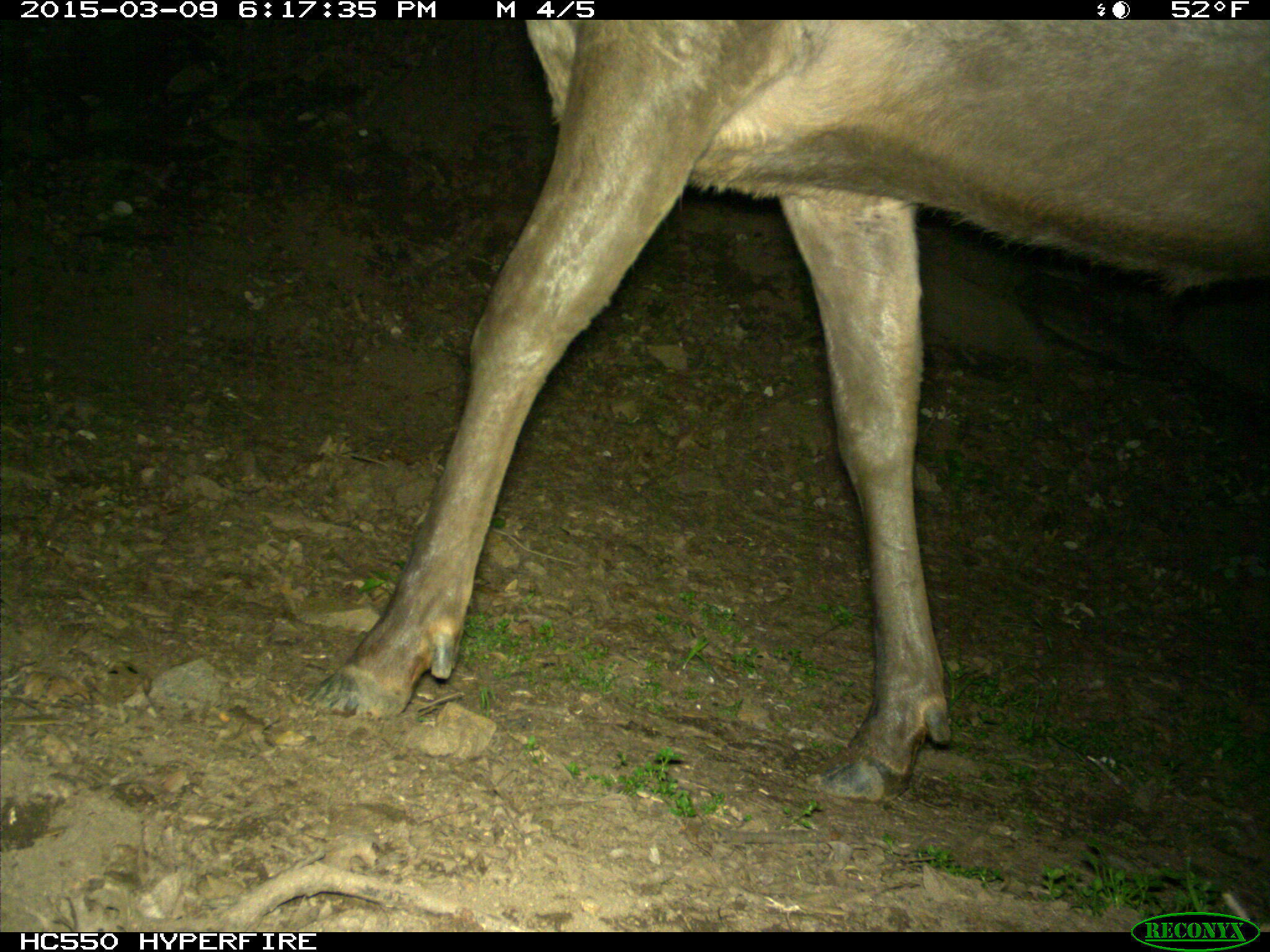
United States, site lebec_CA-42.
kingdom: Animalia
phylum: Chordata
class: Mammalia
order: Artiodactyla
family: Cervidae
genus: Cervus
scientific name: Cervus canadensis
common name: elk